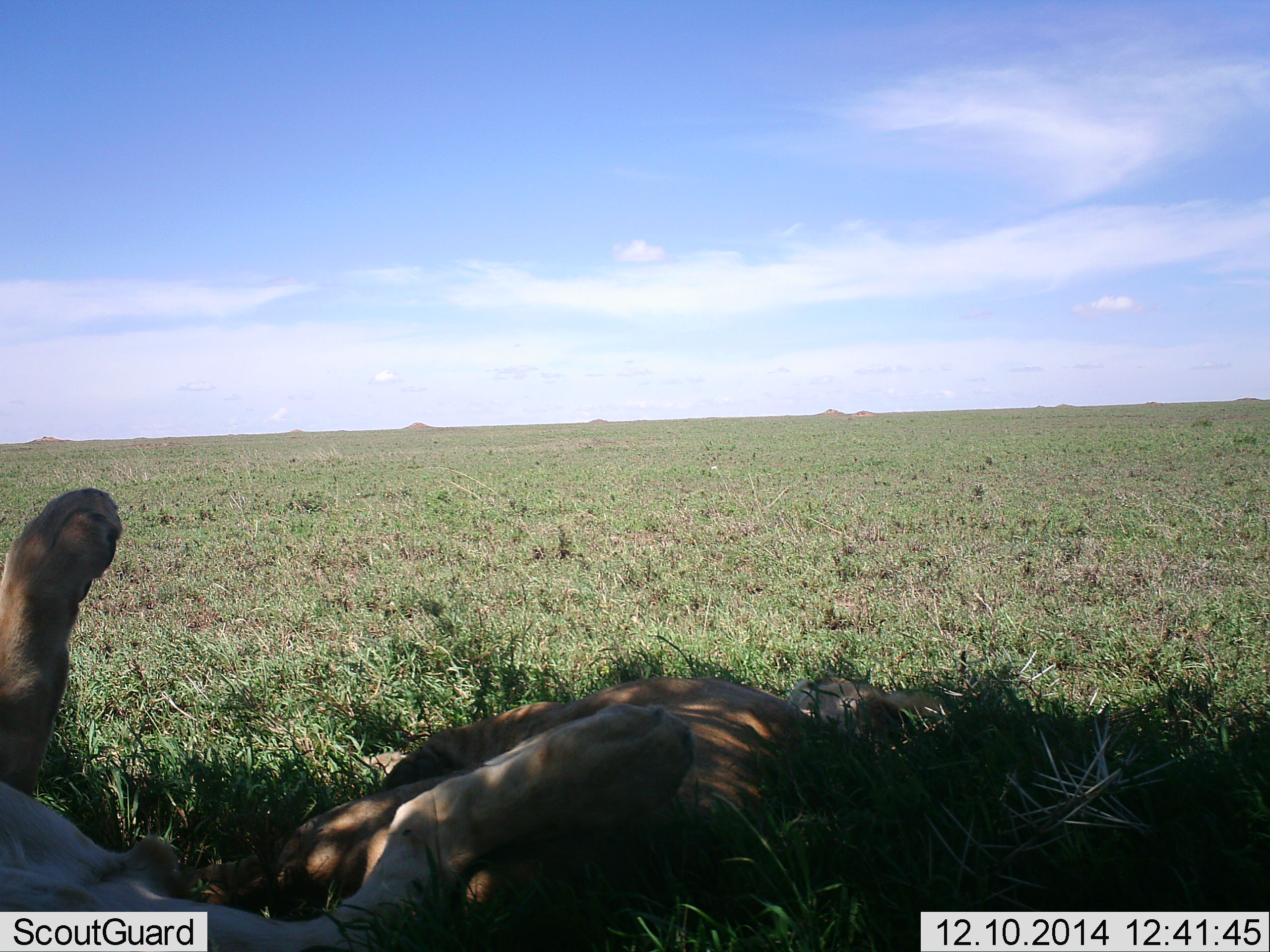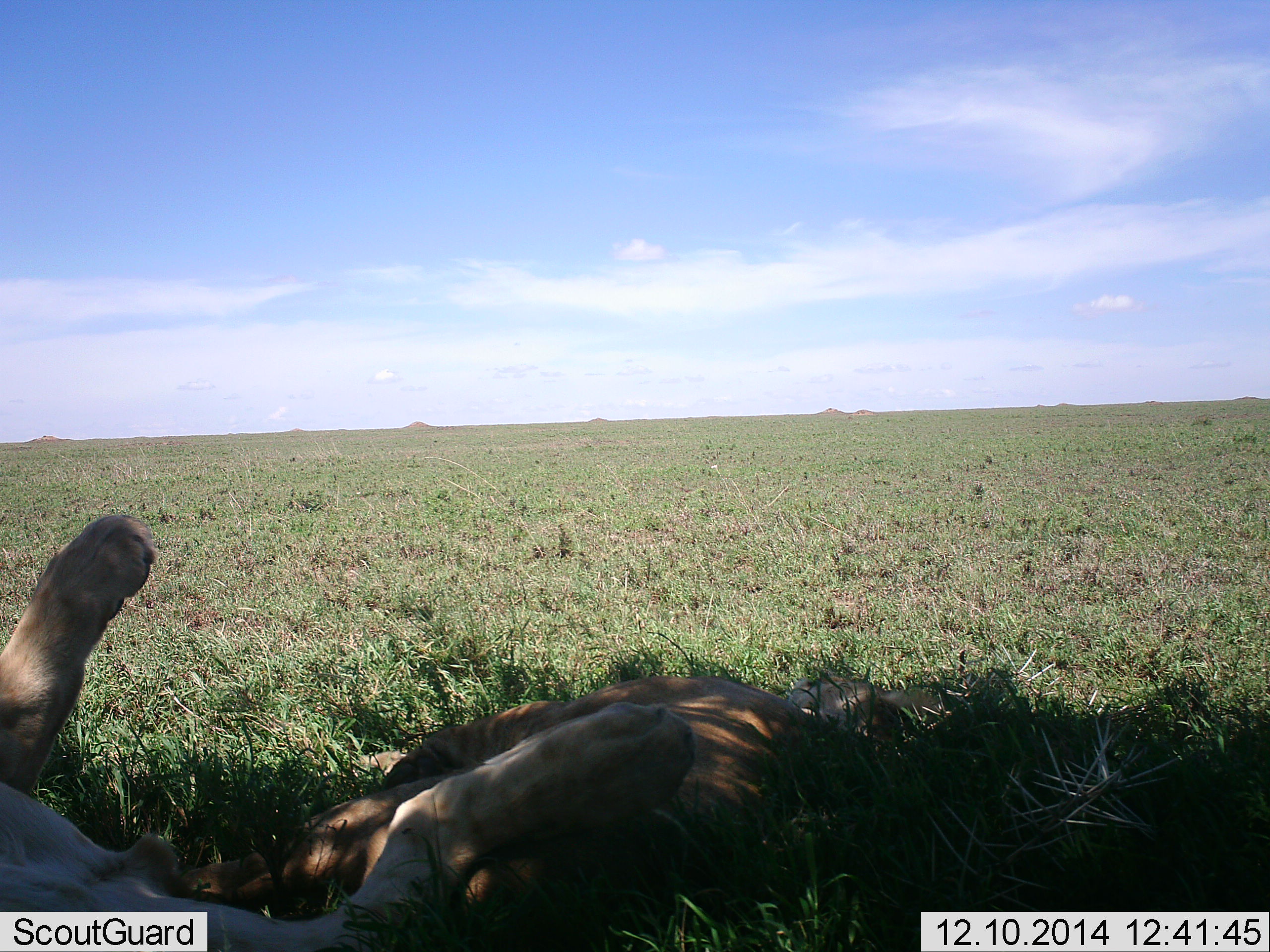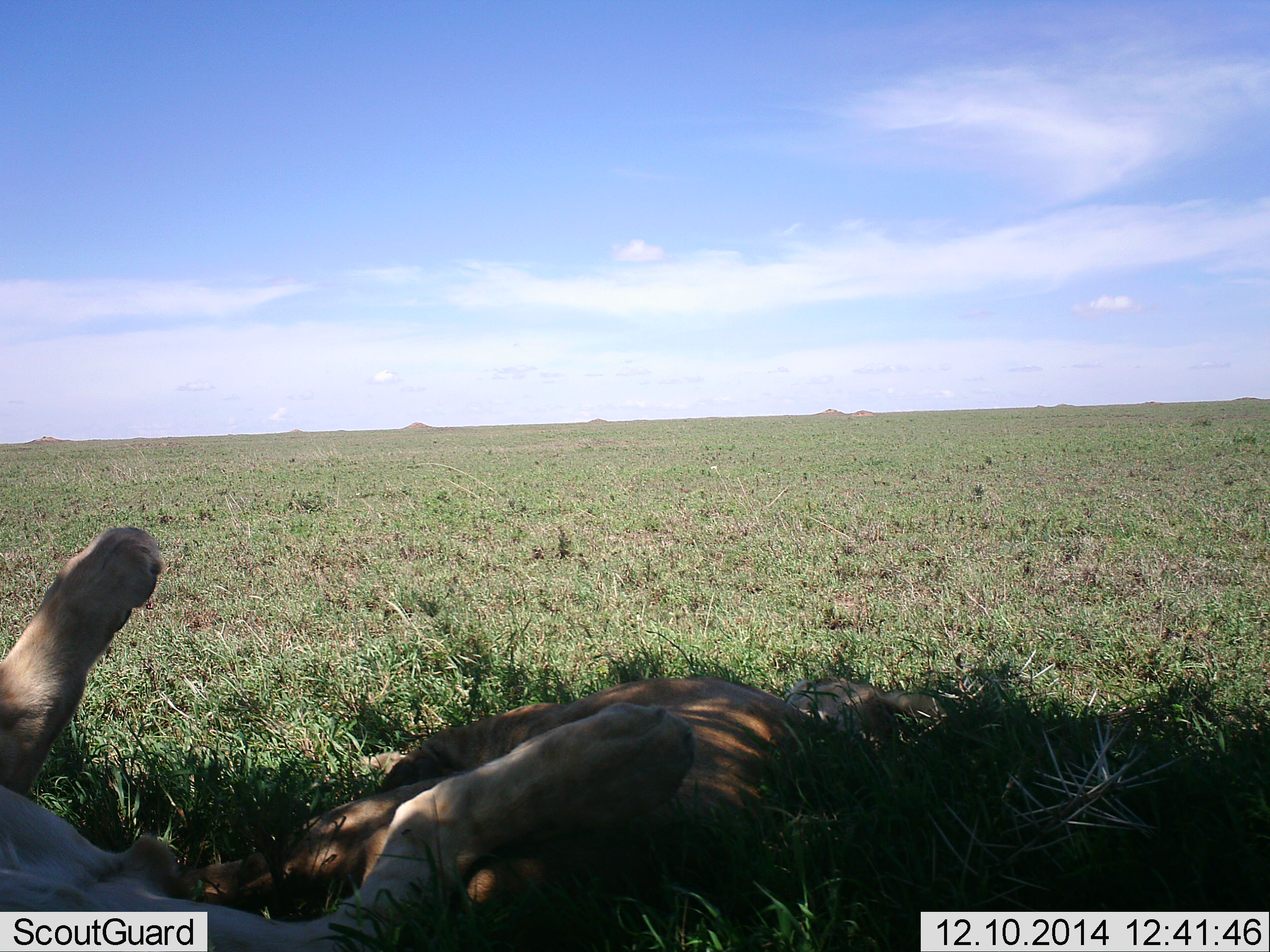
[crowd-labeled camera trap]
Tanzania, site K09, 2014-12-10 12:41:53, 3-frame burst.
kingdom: Animalia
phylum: Chordata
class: Mammalia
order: Carnivora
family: Felidae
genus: Panthera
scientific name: Panthera leo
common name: lion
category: lionfemale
Lionfemale (lion) (Panthera leo), count 2. Behavior (volunteer vote fractions): standing 0%, resting 100%, moving 0%, interacting 8%. Young present (vote fraction): 0%. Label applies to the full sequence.